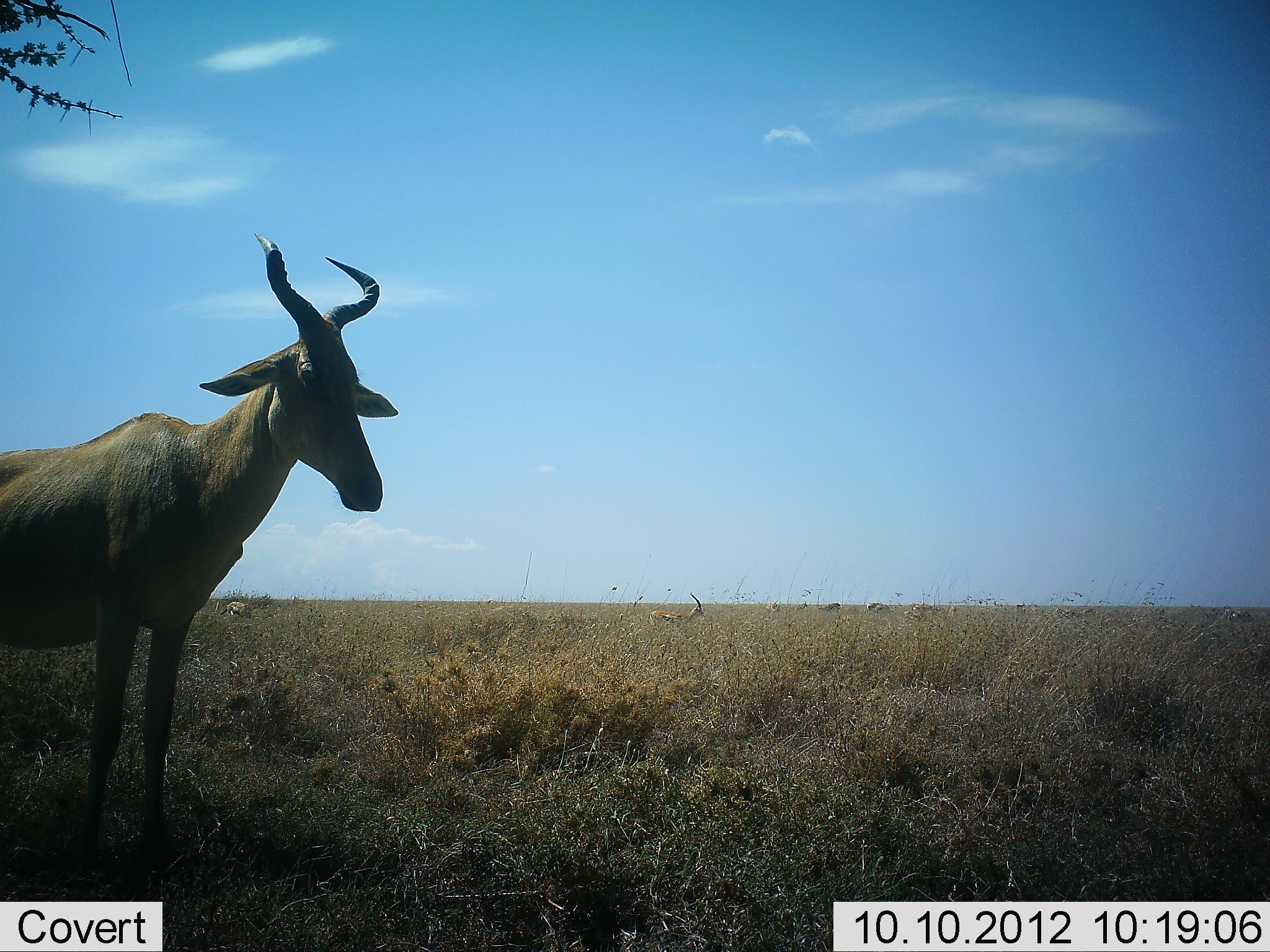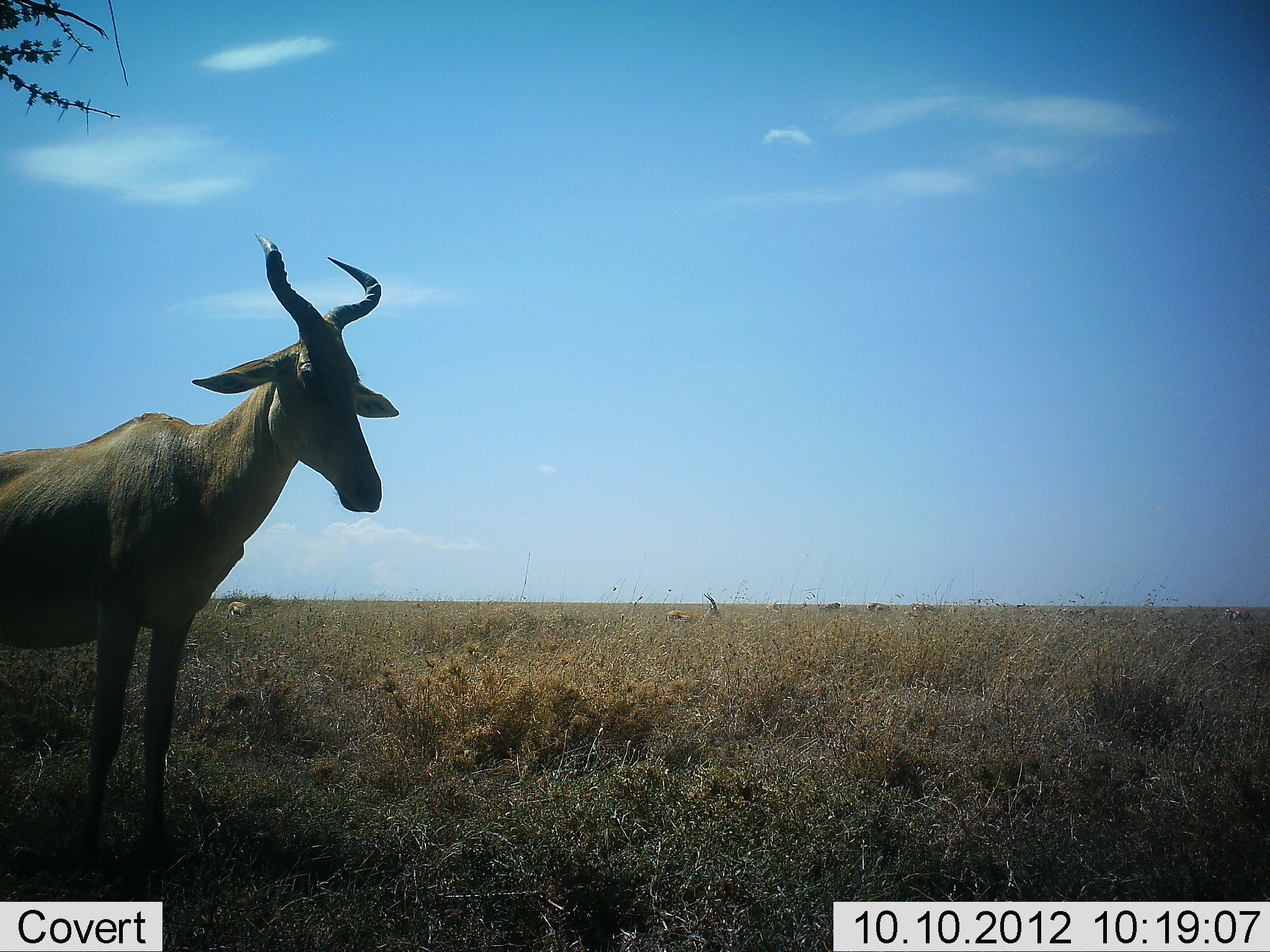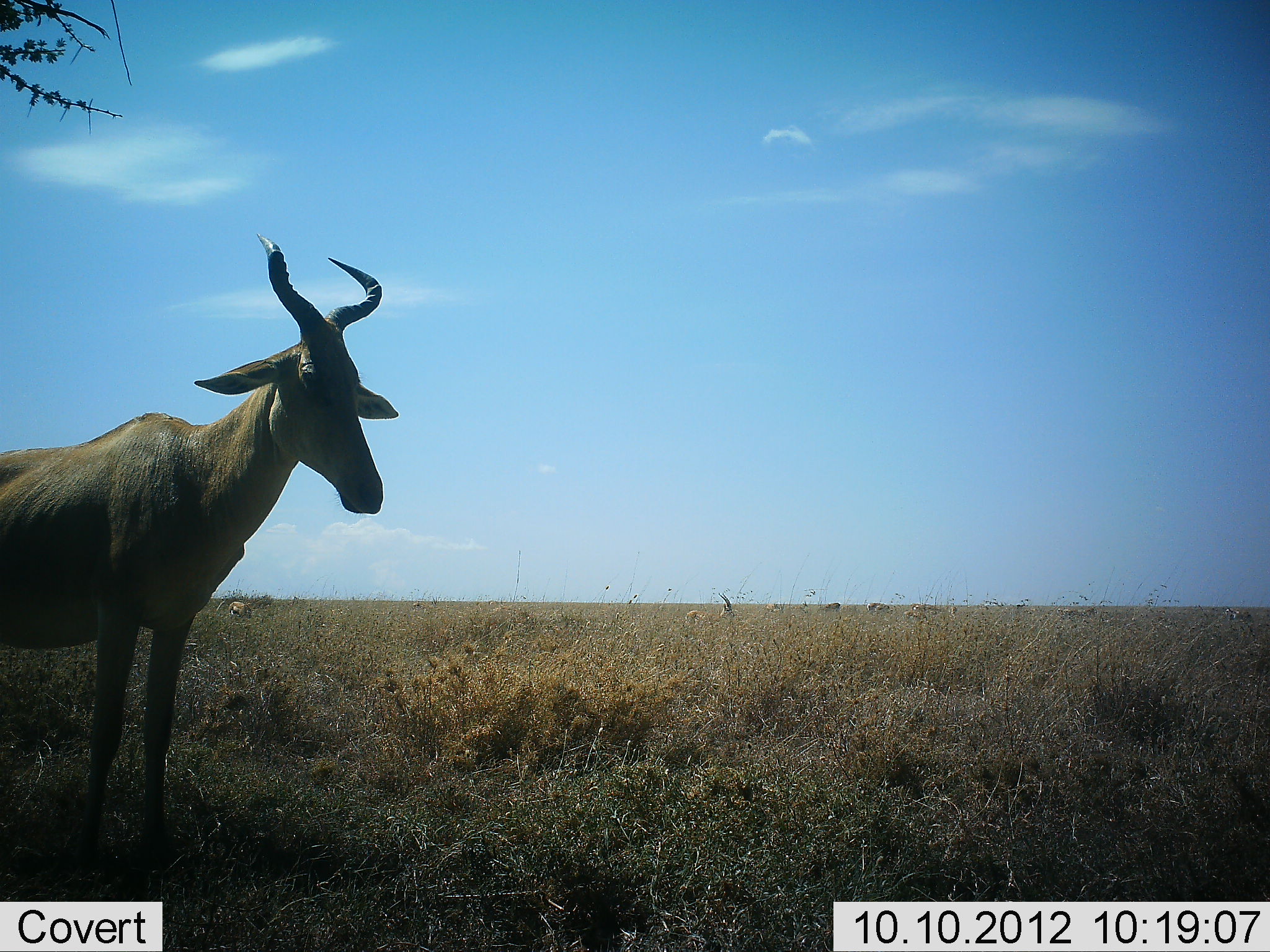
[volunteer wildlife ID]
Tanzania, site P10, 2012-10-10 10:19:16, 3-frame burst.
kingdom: Animalia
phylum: Chordata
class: Mammalia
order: Artiodactyla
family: Bovidae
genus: Alcelaphus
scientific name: Alcelaphus buselaphus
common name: hartebeest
Hartebeest (Alcelaphus buselaphus), count 1. Behavior (volunteer vote fractions): standing 100%, resting 0%, moving 19%, interacting 0%. Young present (vote fraction): 0%. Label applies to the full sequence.